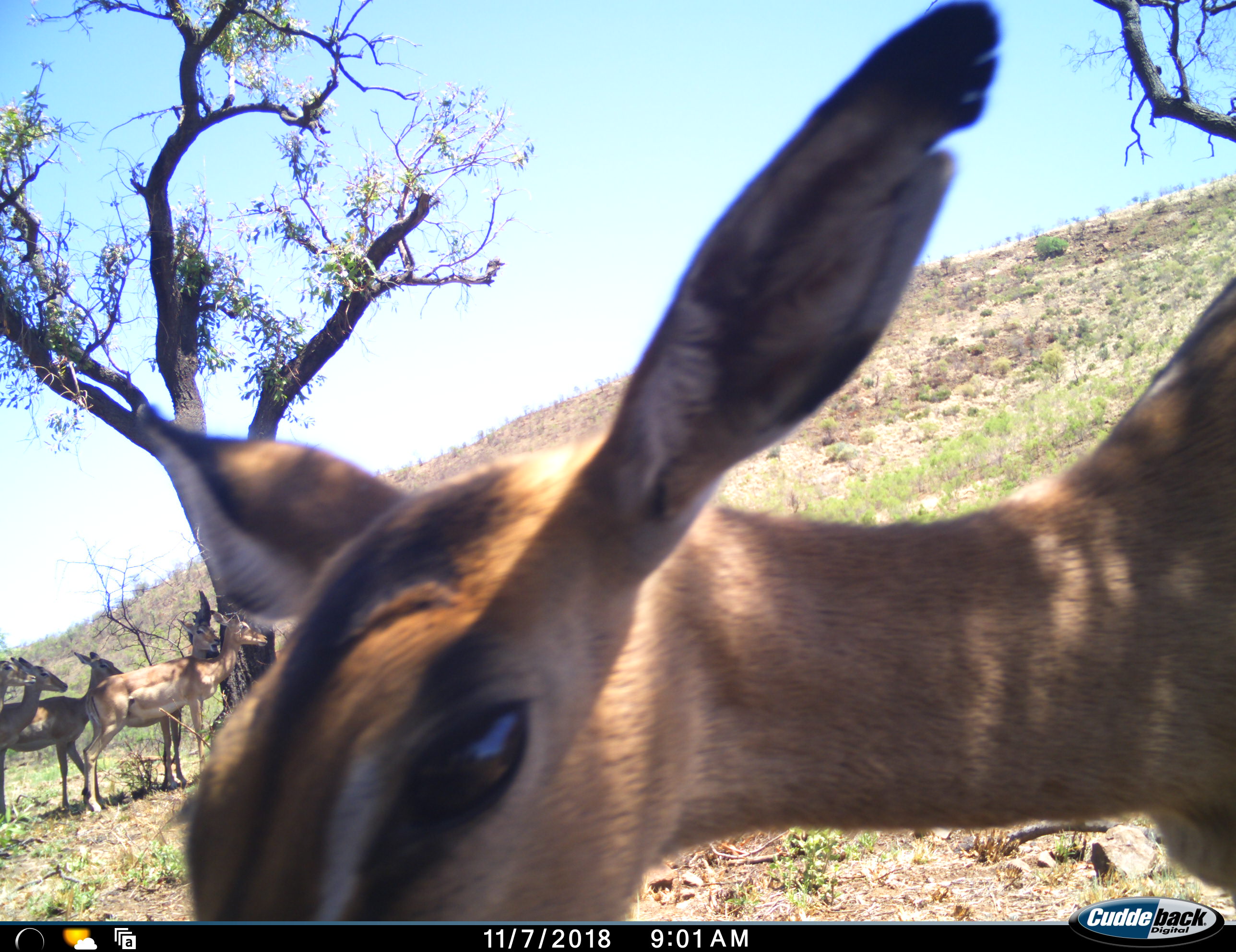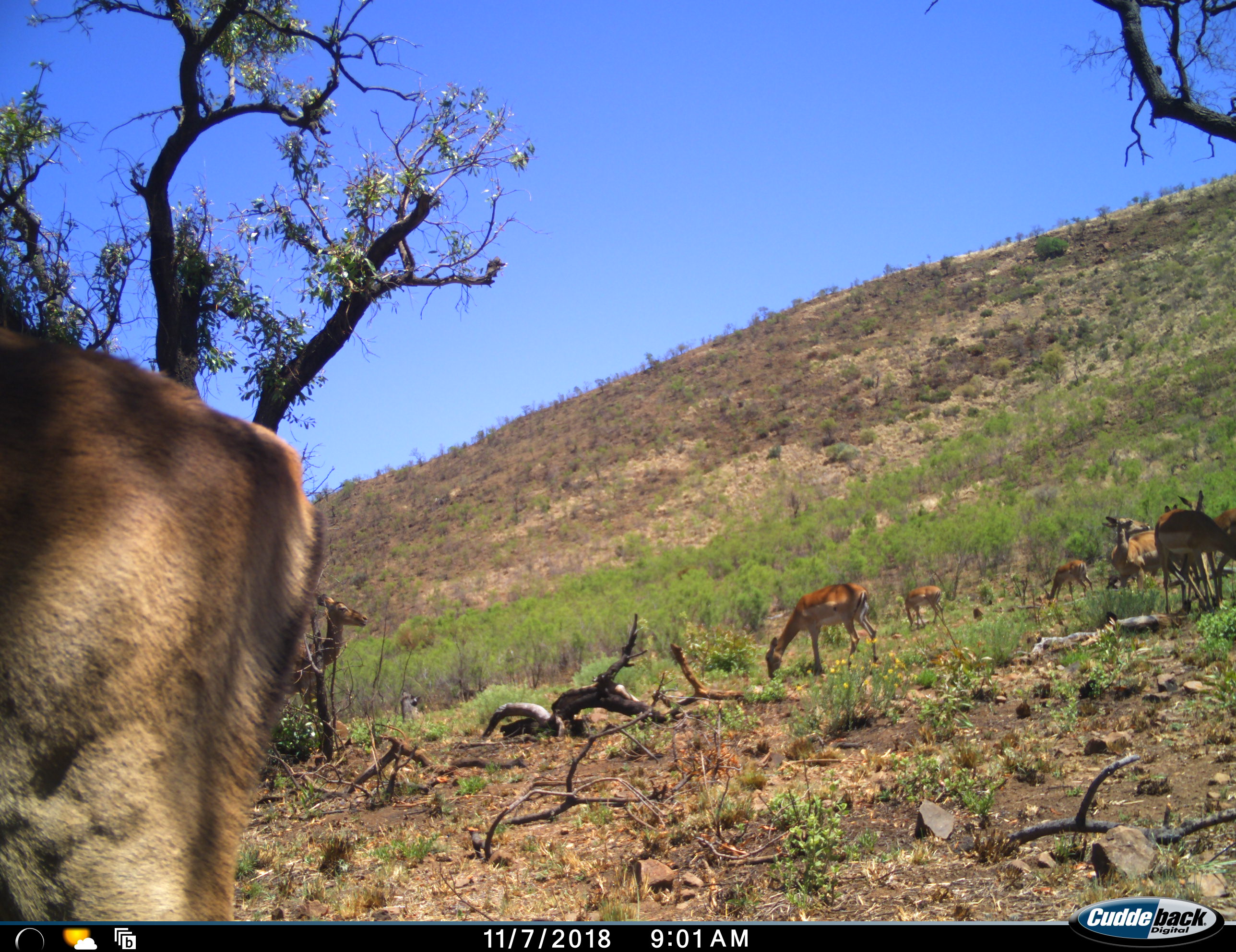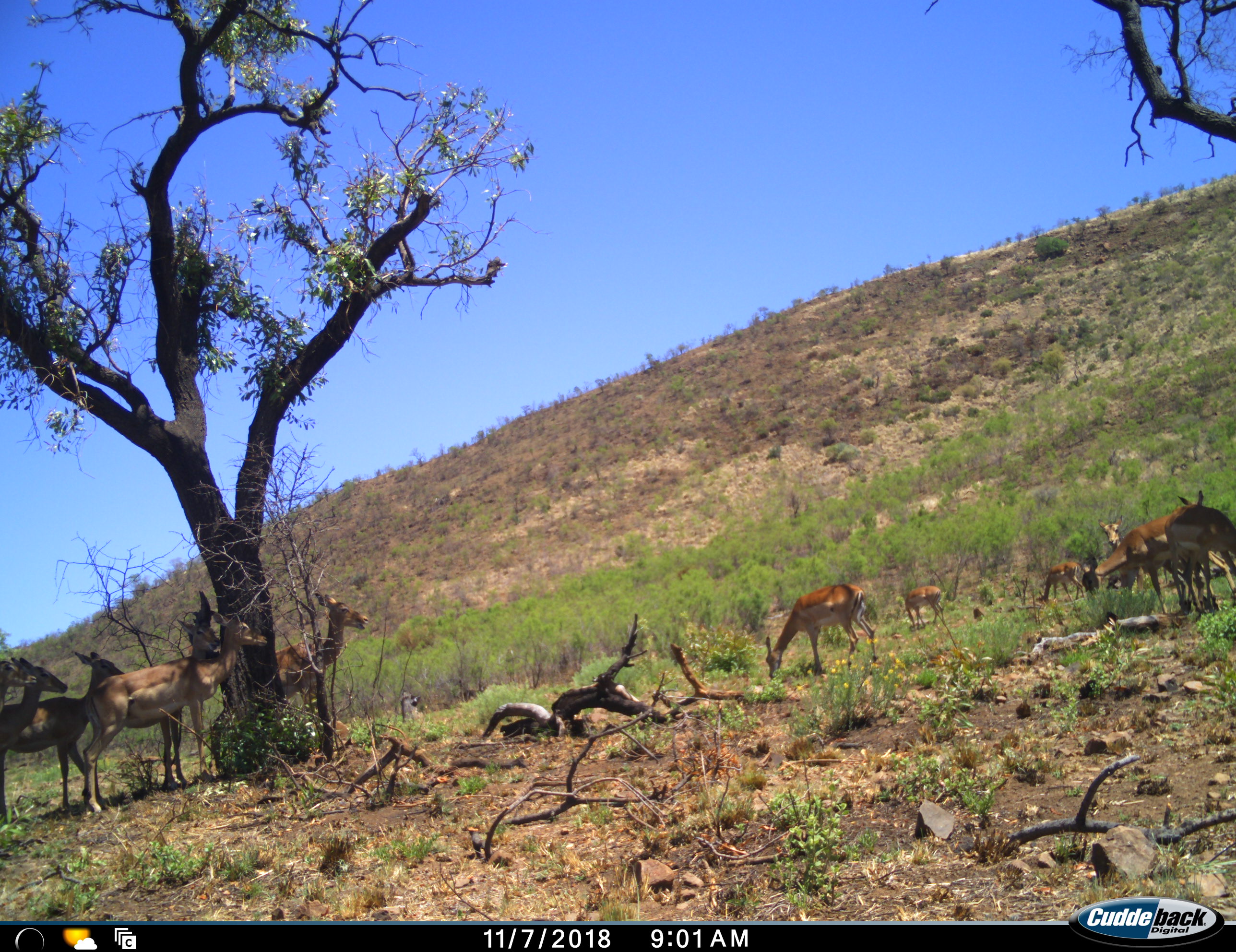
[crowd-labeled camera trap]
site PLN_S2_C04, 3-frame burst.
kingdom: Animalia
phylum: Chordata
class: Mammalia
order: Artiodactyla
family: Bovidae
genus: Aepyceros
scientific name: Aepyceros melampus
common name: impala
Impala (Aepyceros melampus), count 11-50. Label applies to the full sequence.